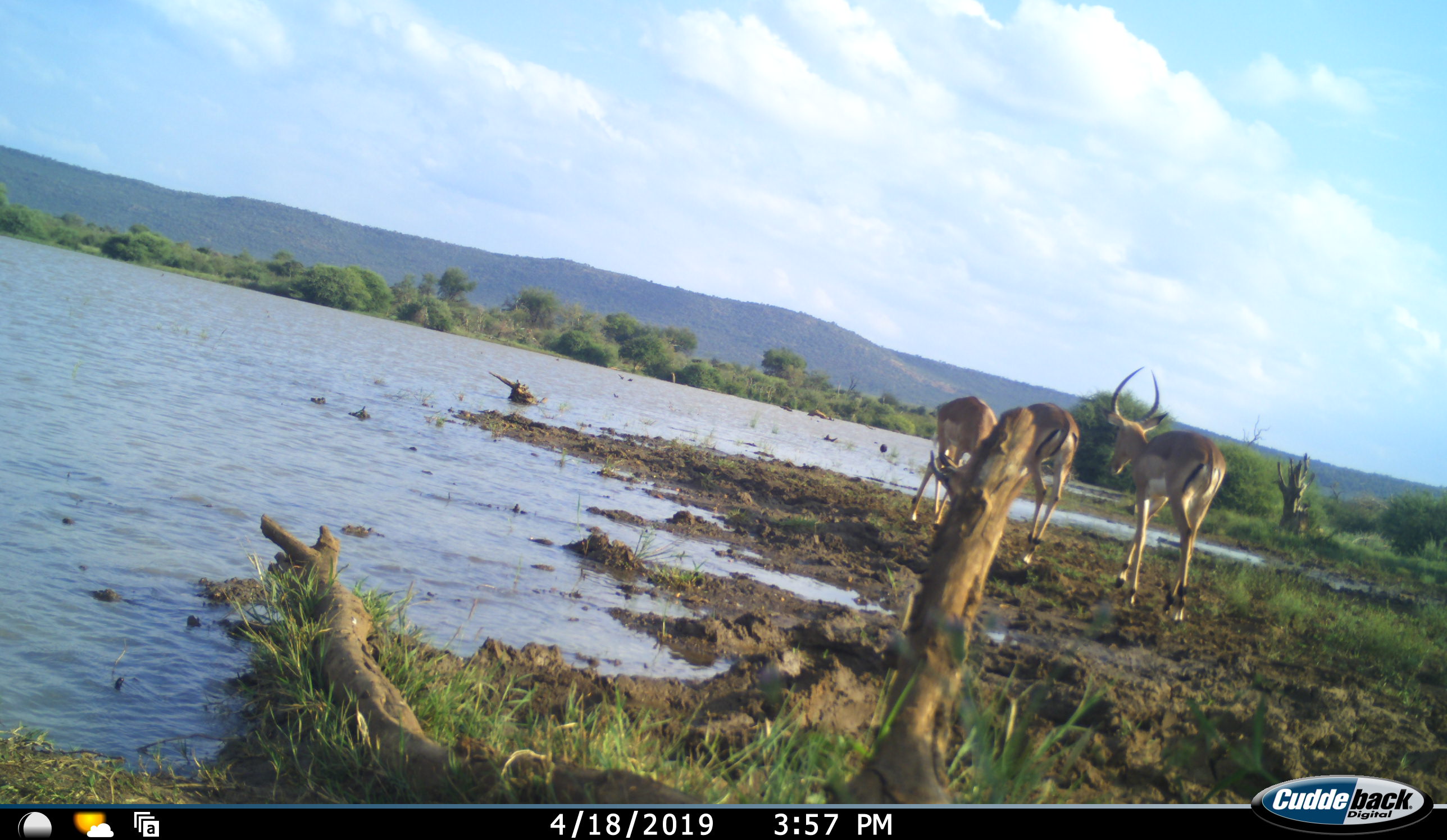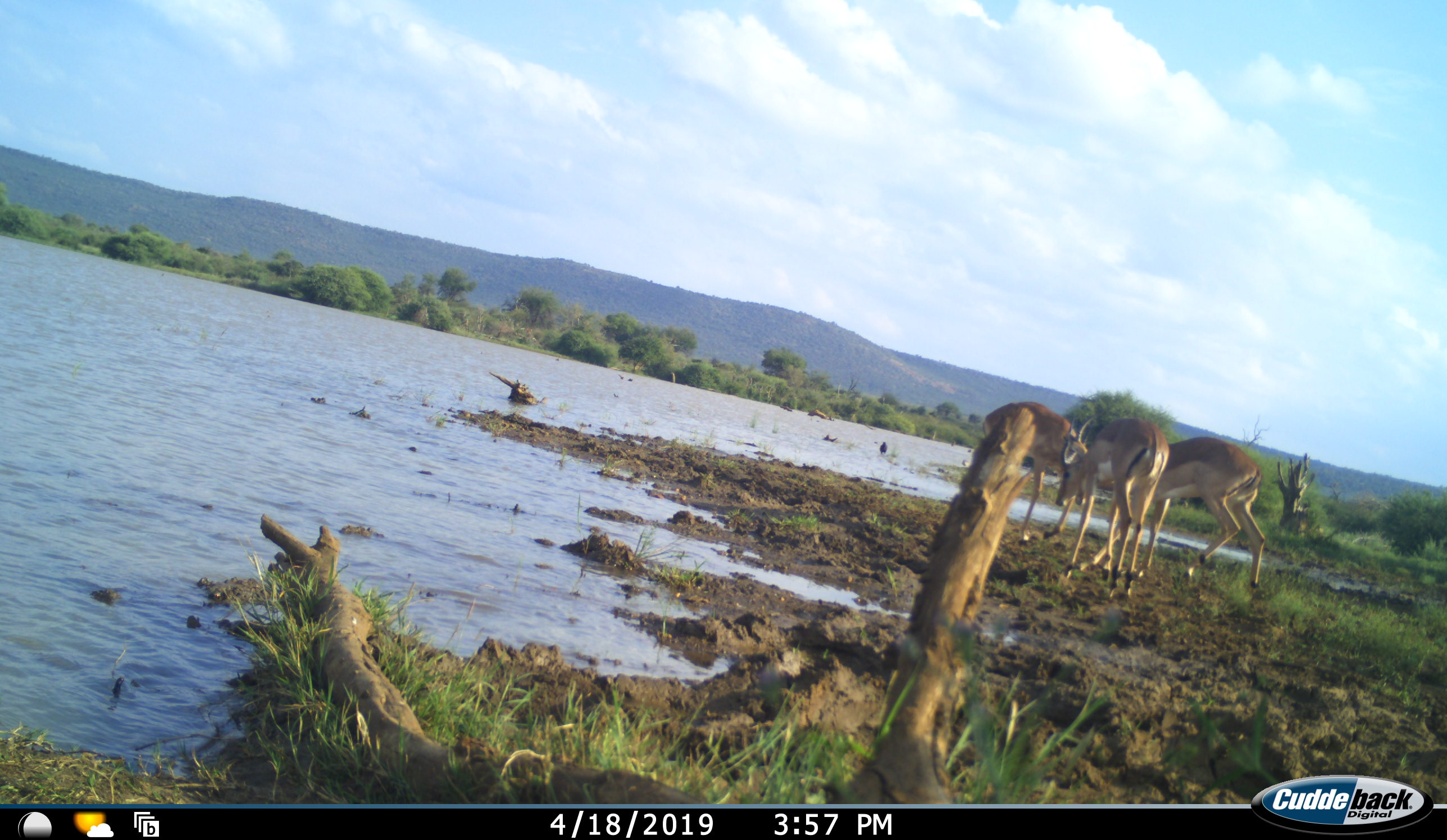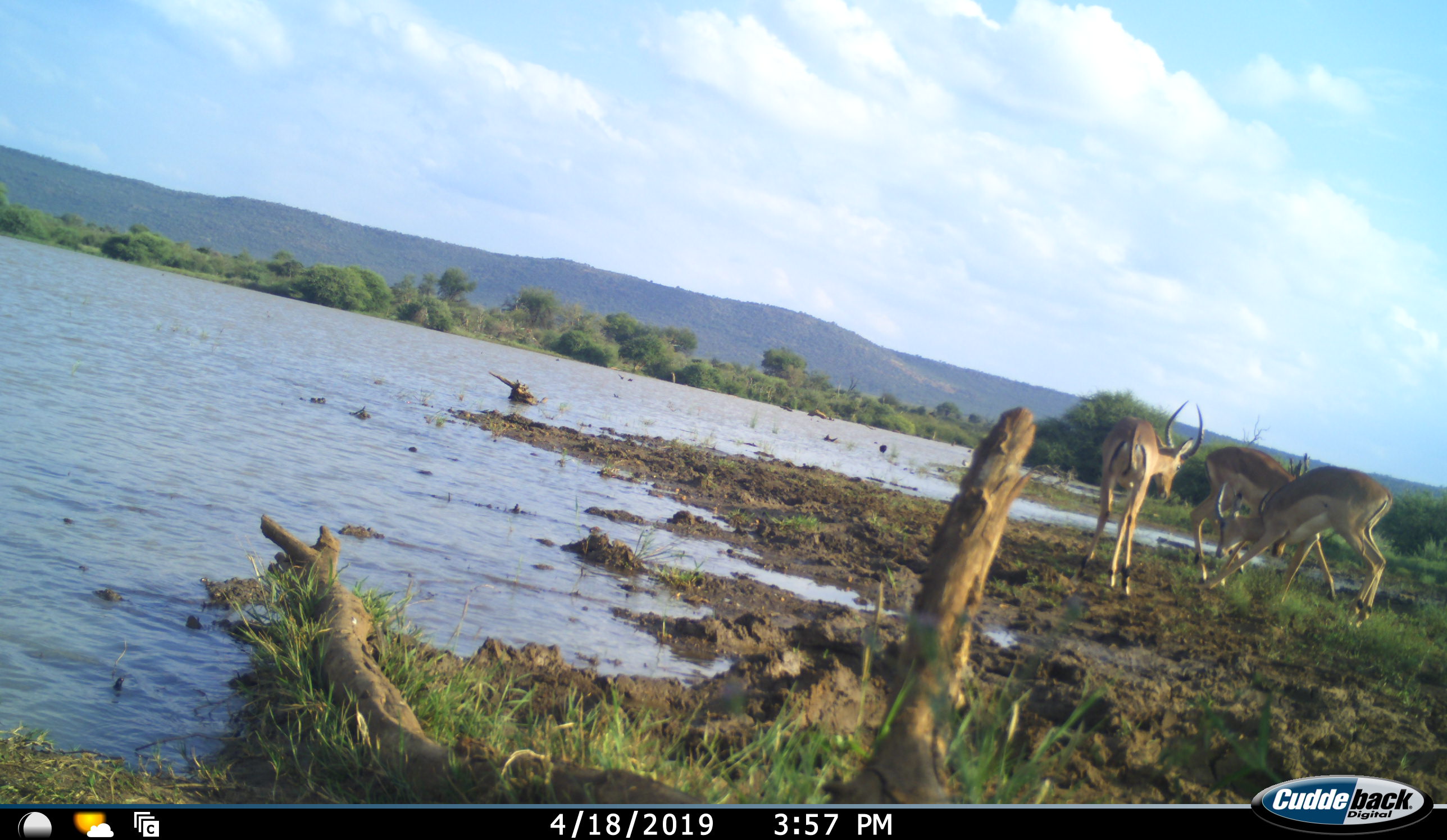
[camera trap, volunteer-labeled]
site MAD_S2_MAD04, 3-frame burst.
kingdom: Animalia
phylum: Chordata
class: Mammalia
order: Artiodactyla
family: Bovidae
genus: Aepyceros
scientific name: Aepyceros melampus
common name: impala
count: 3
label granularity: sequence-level